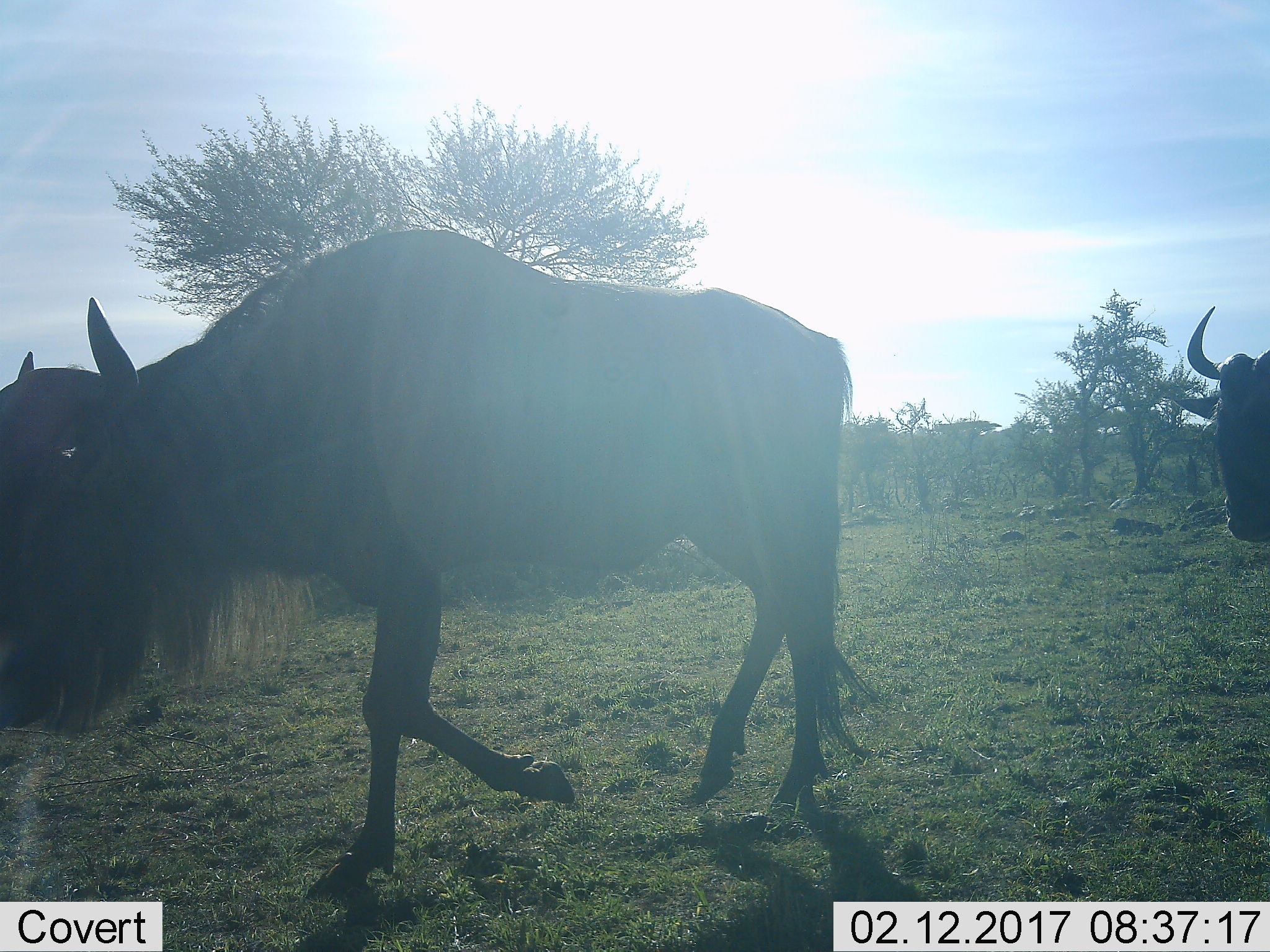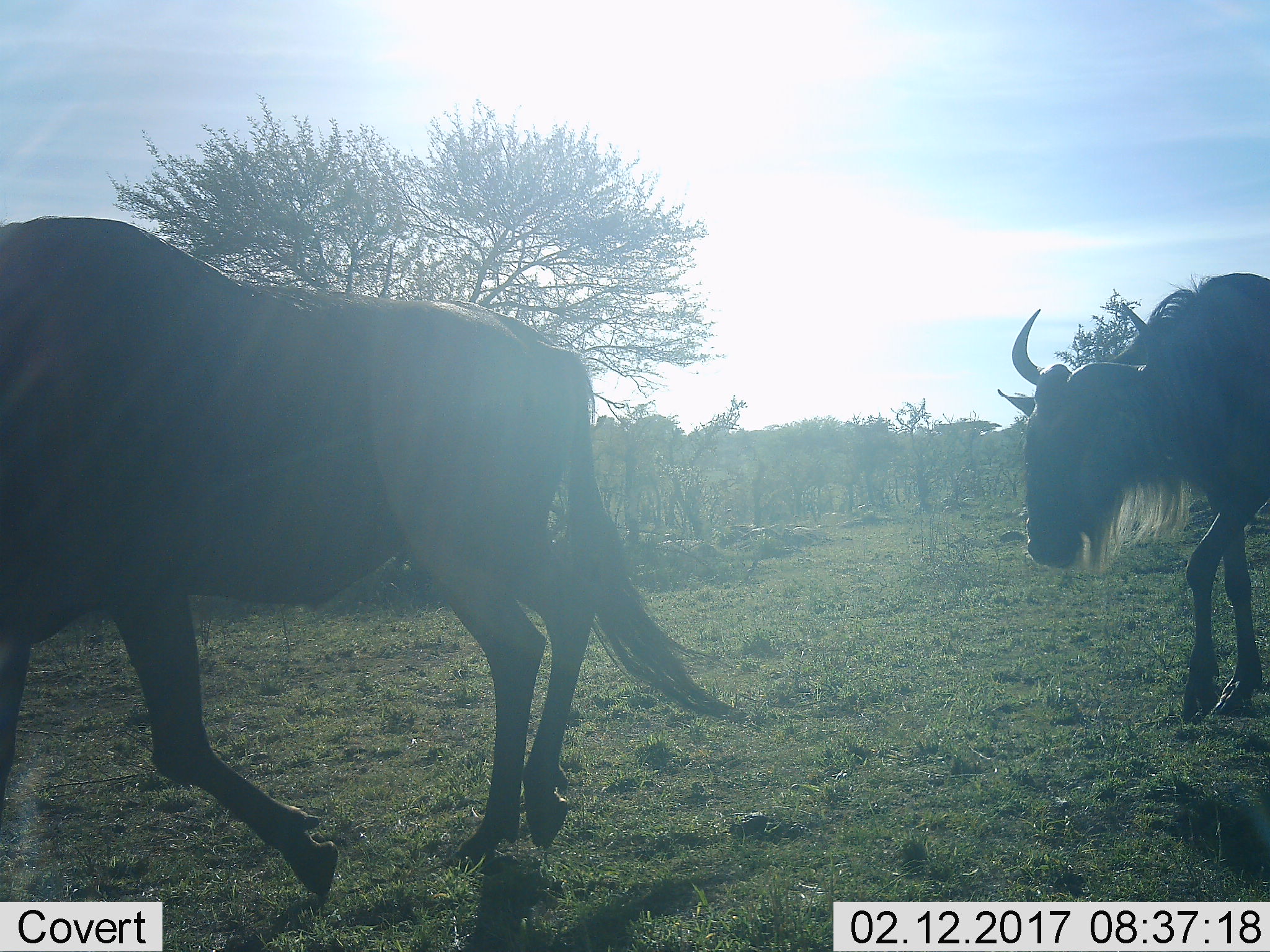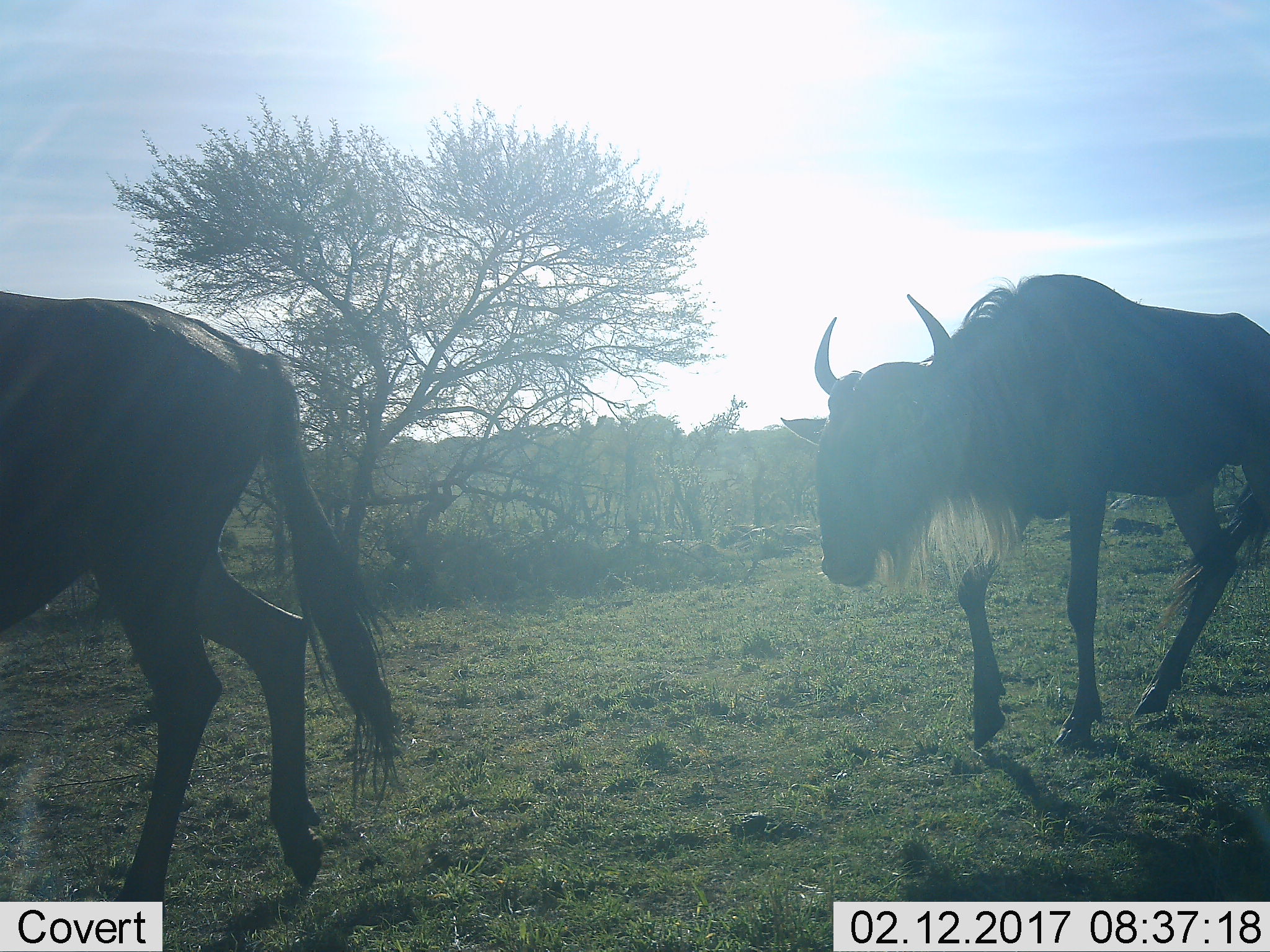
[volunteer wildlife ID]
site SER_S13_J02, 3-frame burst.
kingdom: Animalia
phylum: Chordata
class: Mammalia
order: Artiodactyla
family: Bovidae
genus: Connochaetes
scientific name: Connochaetes taurinus taurinus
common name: blue wildebeest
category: wildebeestblue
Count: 2.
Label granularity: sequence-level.